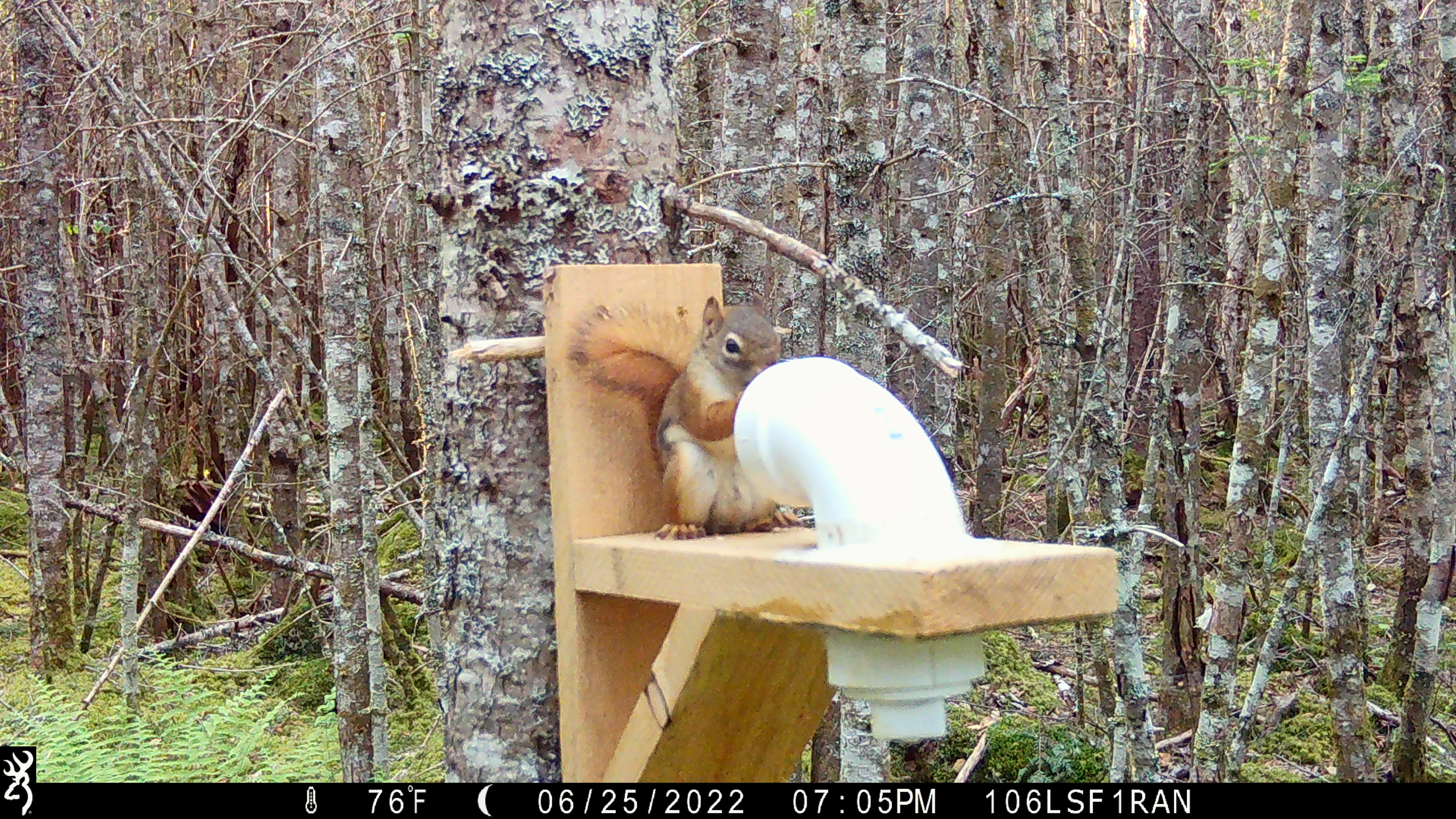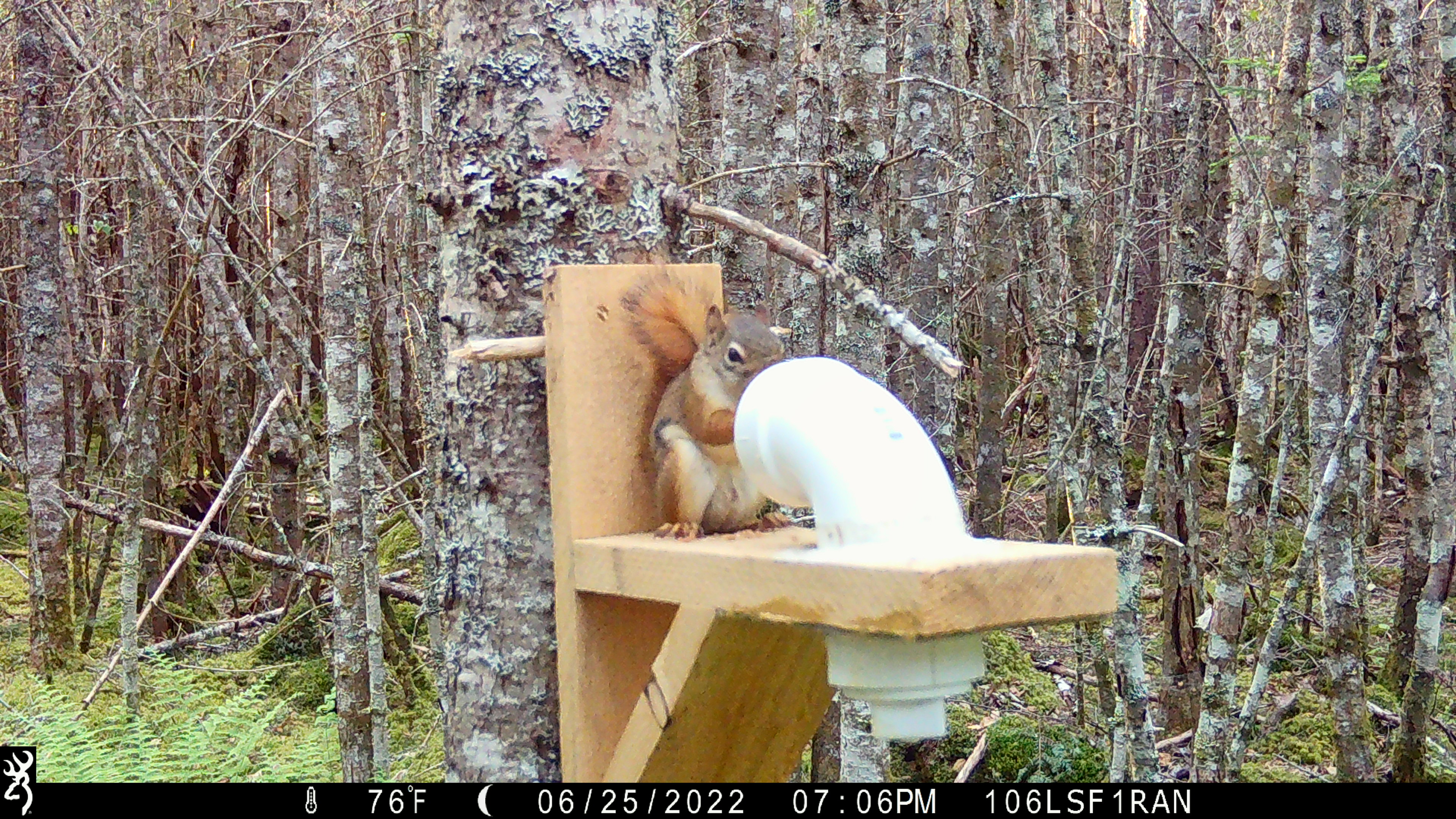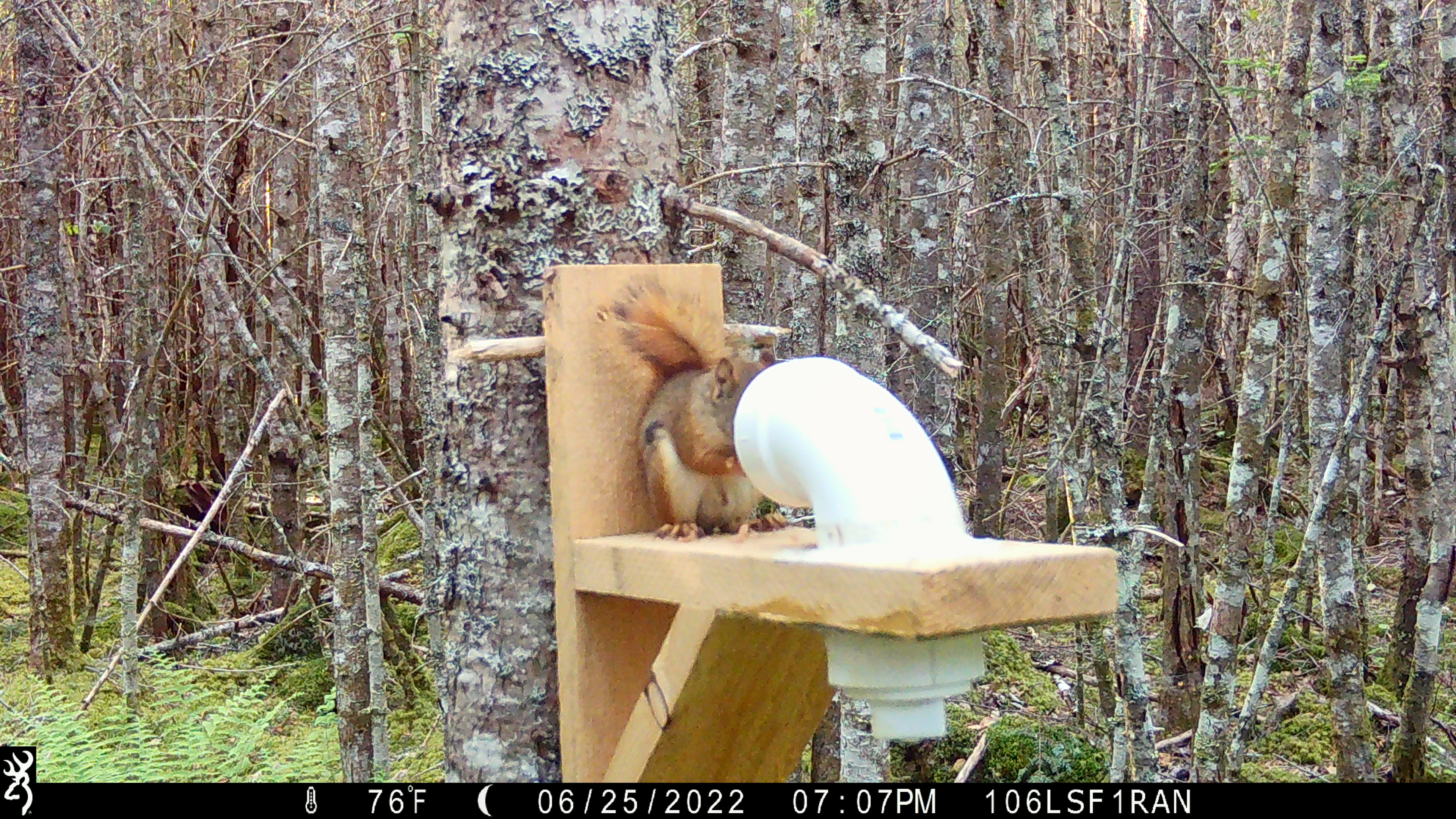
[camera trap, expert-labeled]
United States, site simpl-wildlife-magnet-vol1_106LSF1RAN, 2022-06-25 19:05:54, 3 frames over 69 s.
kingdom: Animalia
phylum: Chordata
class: Mammalia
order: Rodentia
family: Sciuridae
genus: Tamiasciurus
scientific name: Tamiasciurus hudsonicus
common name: red squirrel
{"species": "red squirrel (Tamiasciurus hudsonicus)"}